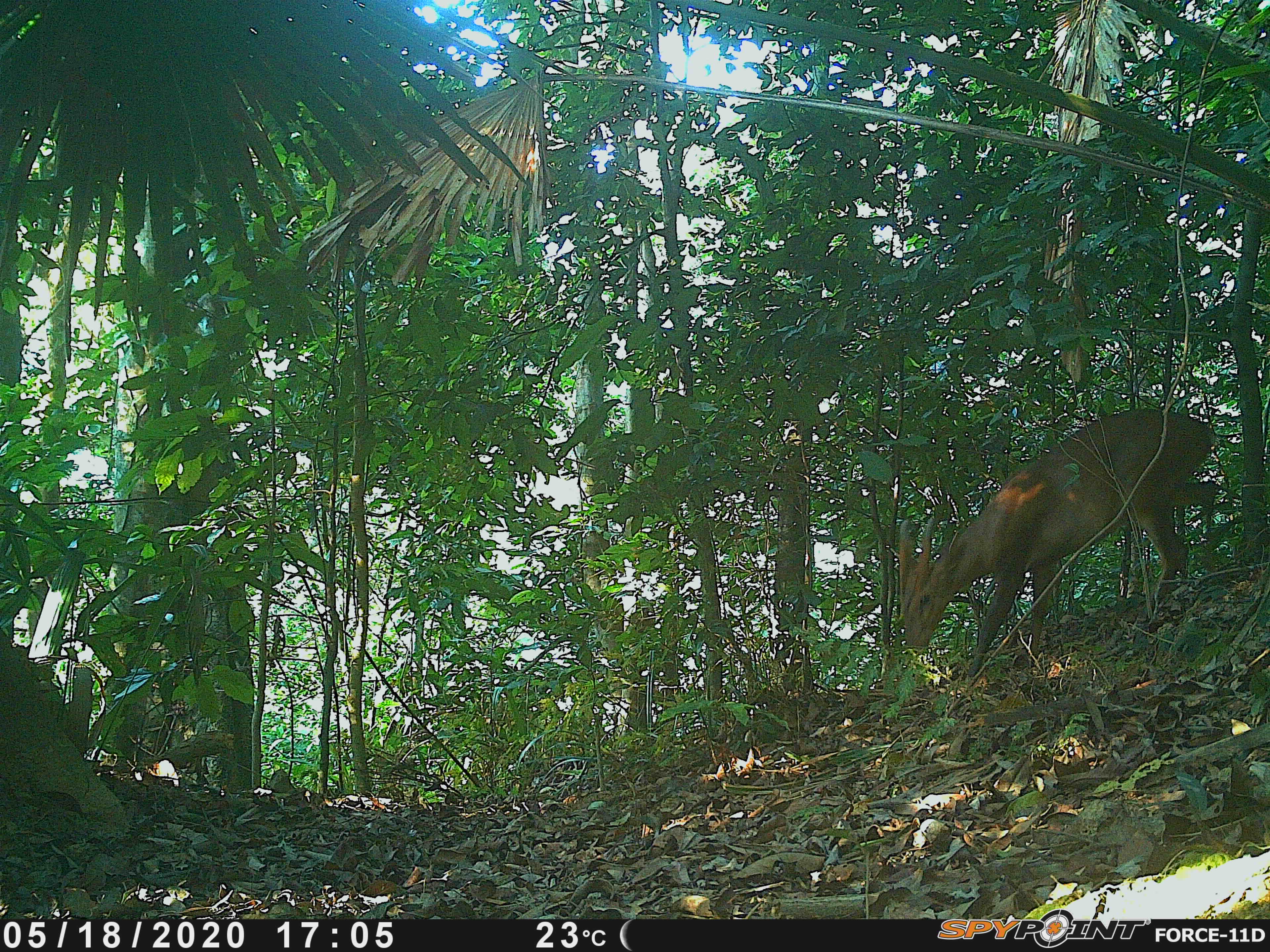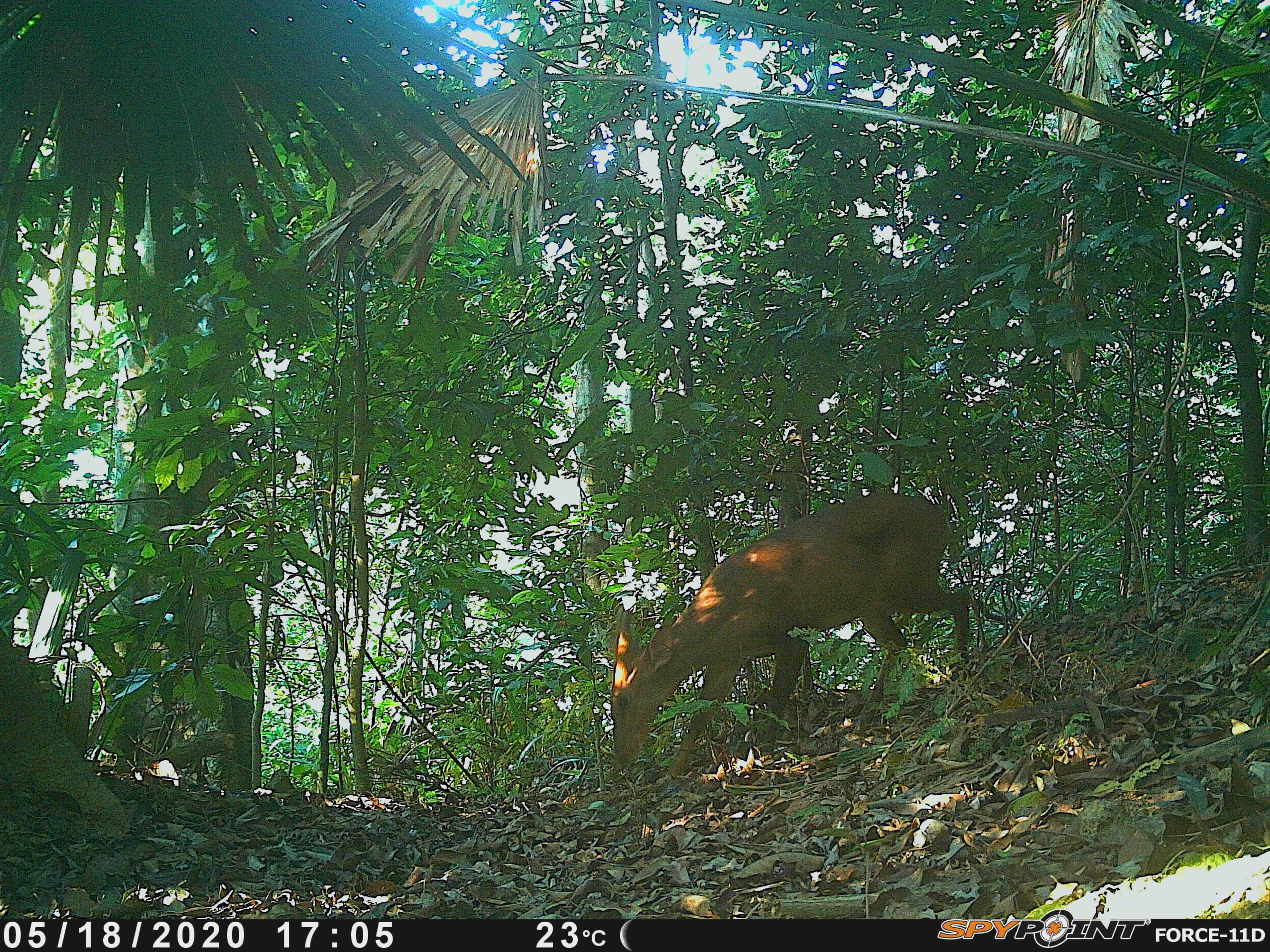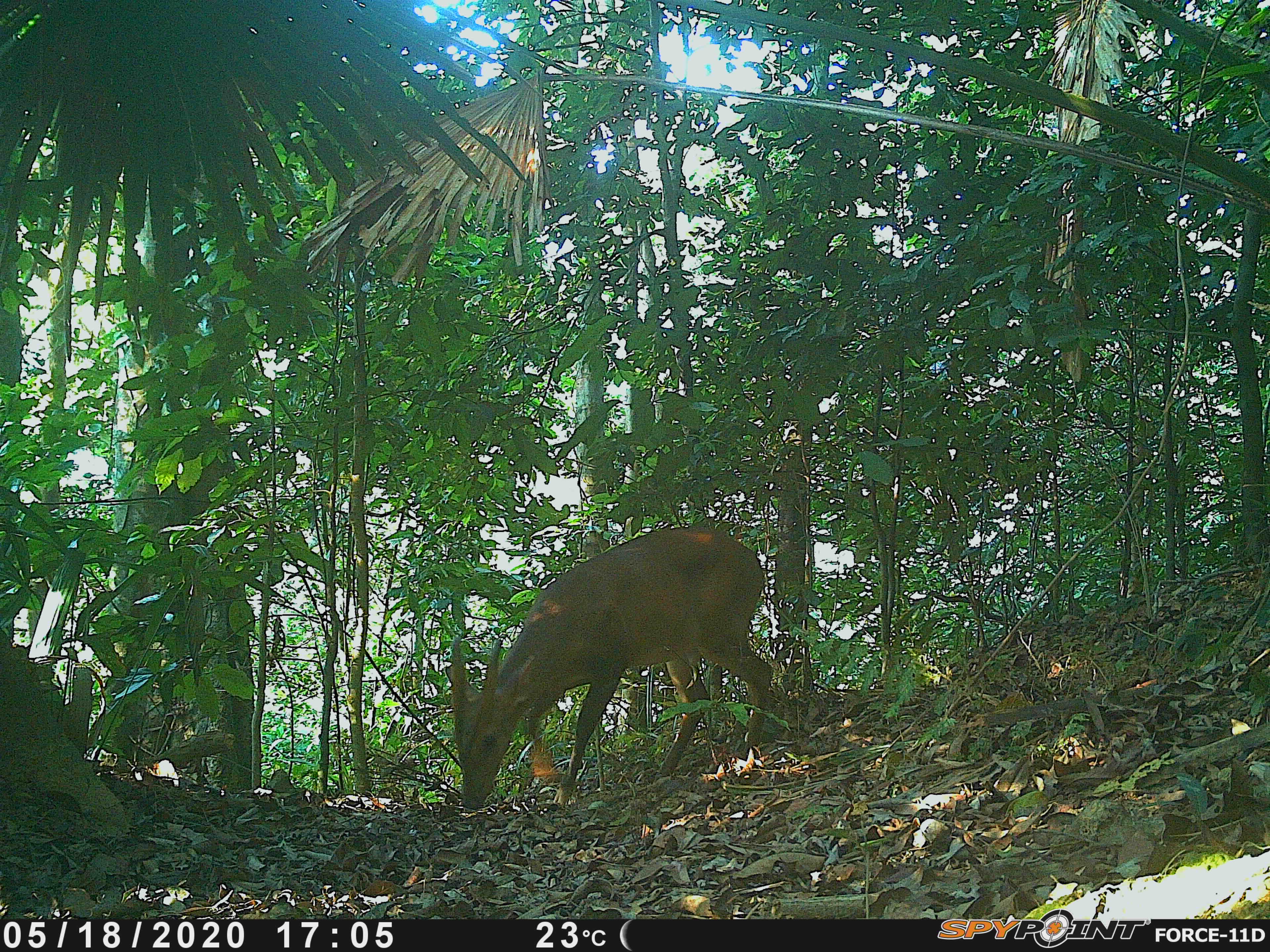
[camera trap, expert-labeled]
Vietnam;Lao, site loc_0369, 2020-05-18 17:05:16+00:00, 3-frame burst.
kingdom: Animalia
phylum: Chordata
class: Mammalia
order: Artiodactyla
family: Cervidae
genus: Muntiacus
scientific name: Muntiacus vuquangensis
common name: large-antlered muntjac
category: large antlered muntjac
Large antlered muntjac (large-antlered muntjac) (Muntiacus vuquangensis). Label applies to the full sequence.